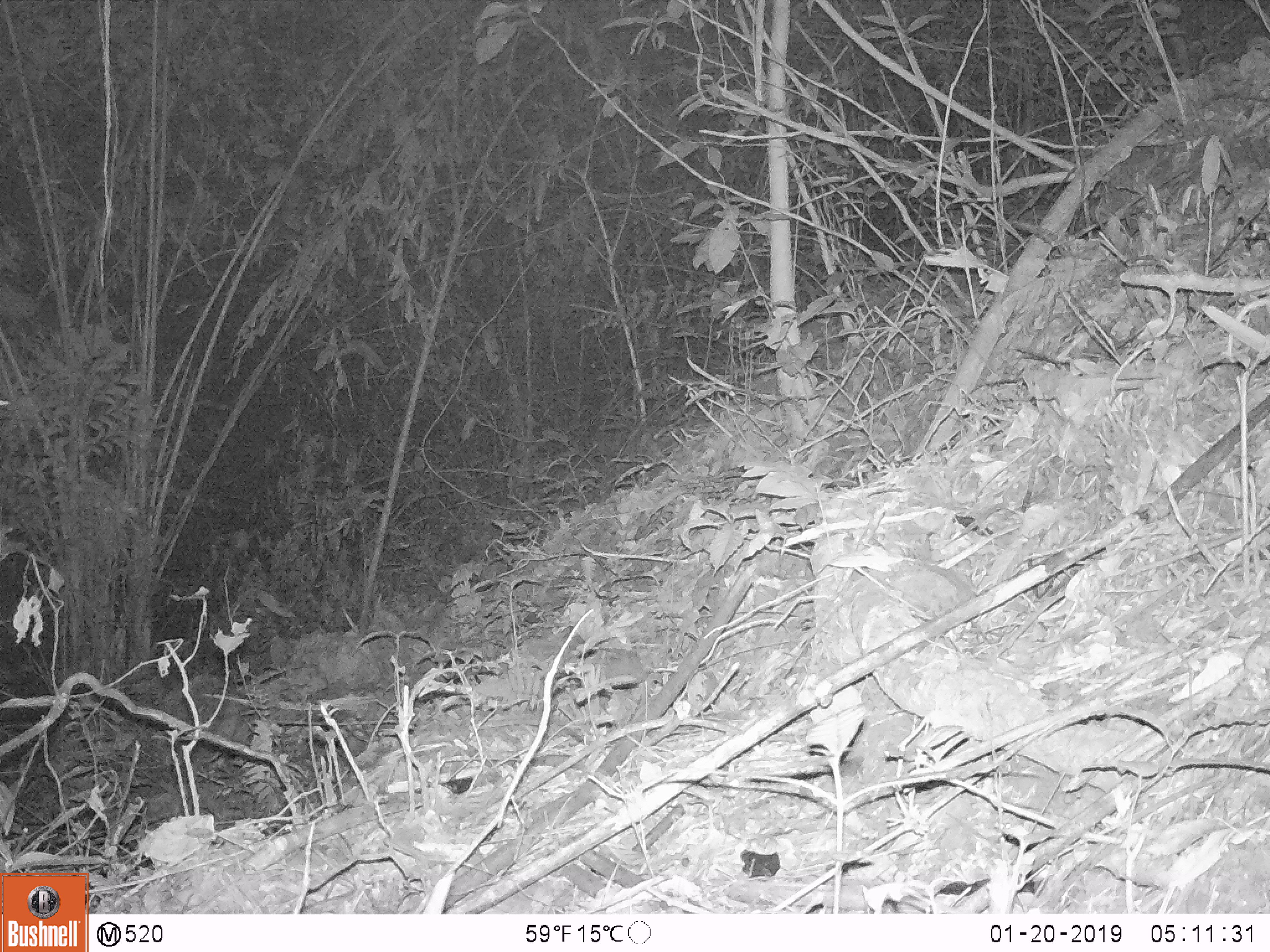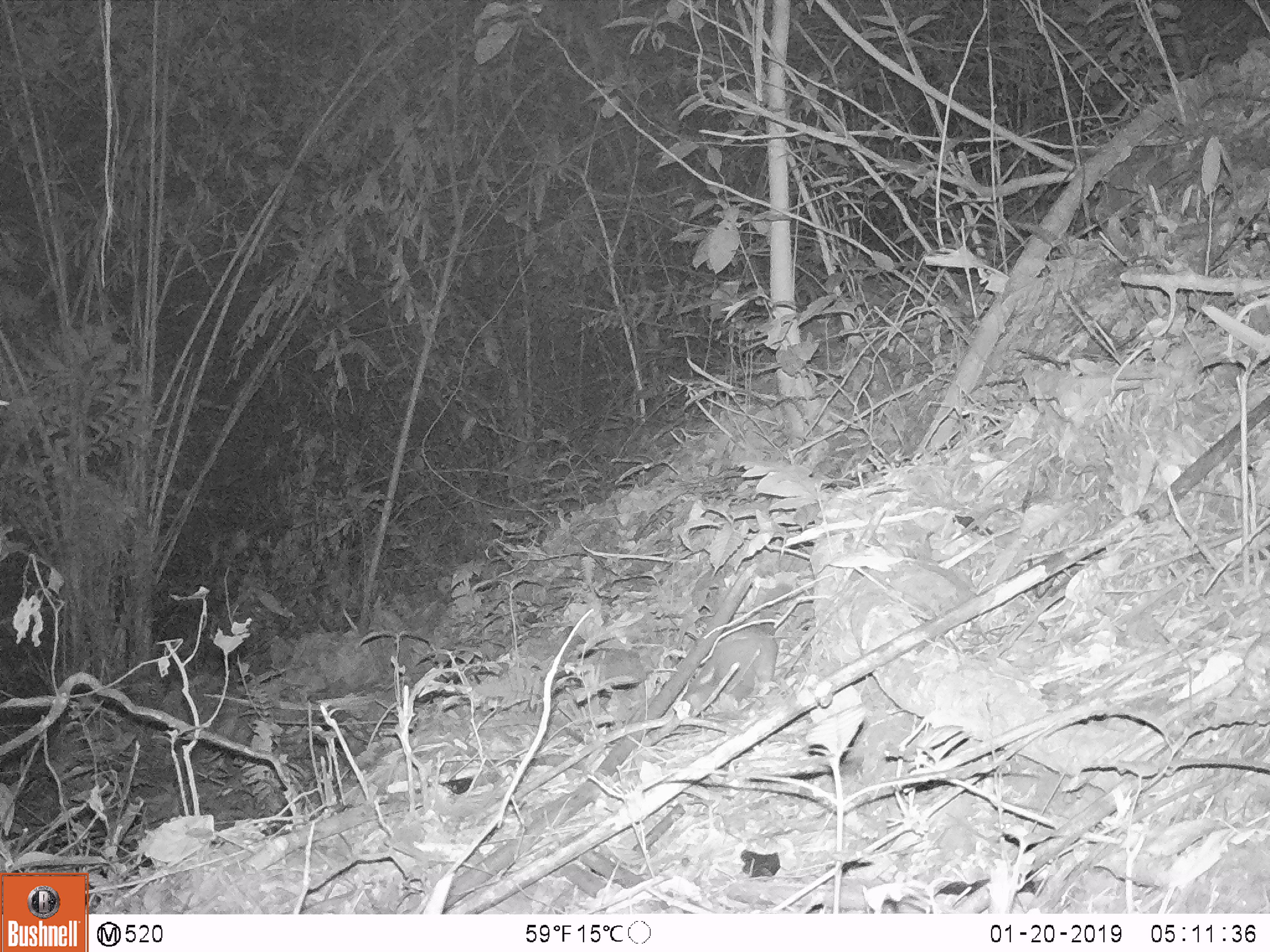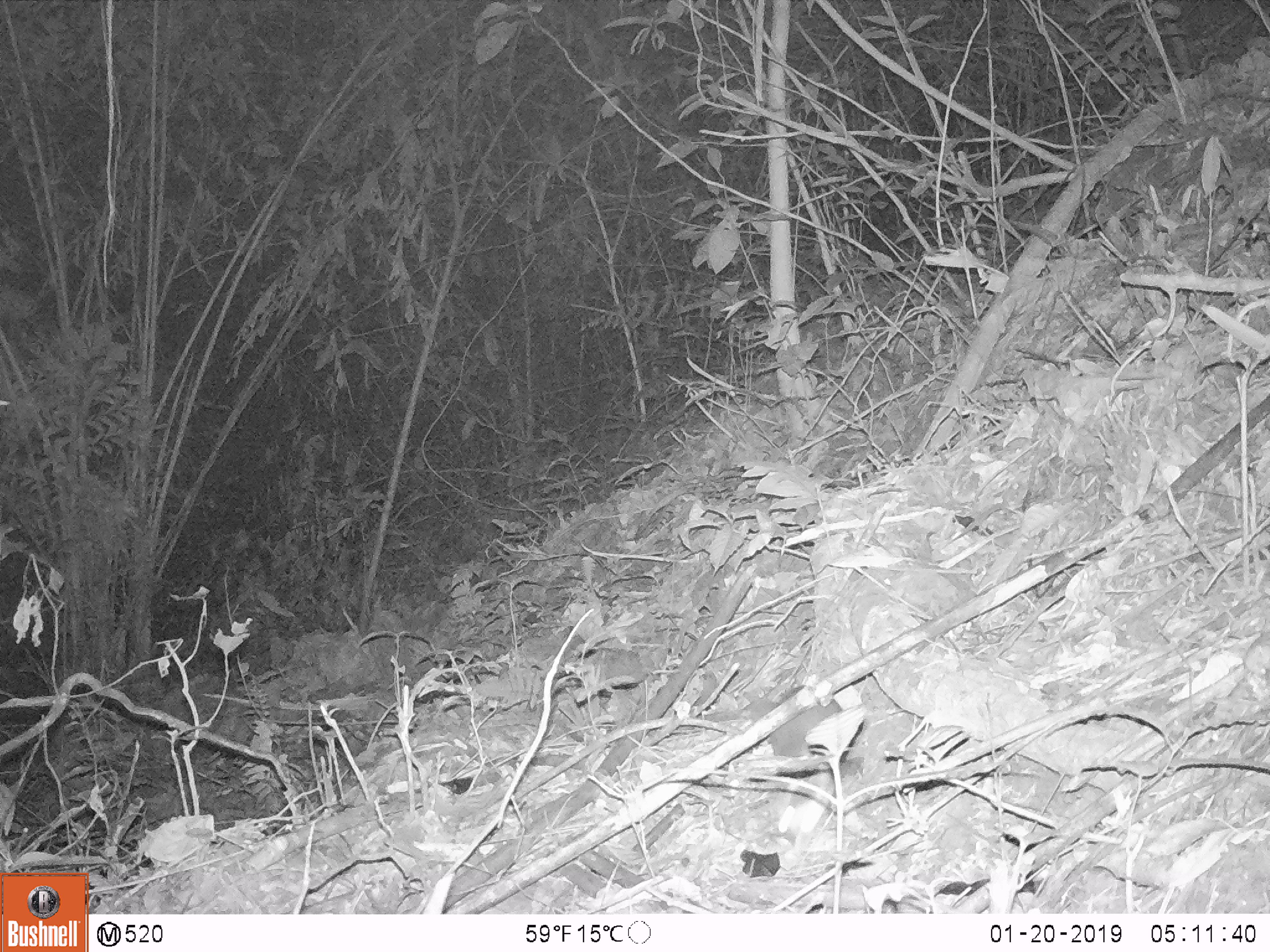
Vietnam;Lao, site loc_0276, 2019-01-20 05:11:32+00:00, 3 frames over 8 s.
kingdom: Animalia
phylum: Chordata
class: Mammalia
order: Carnivora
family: Mustelidae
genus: Melogale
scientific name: Melogale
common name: ferret badger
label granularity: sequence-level